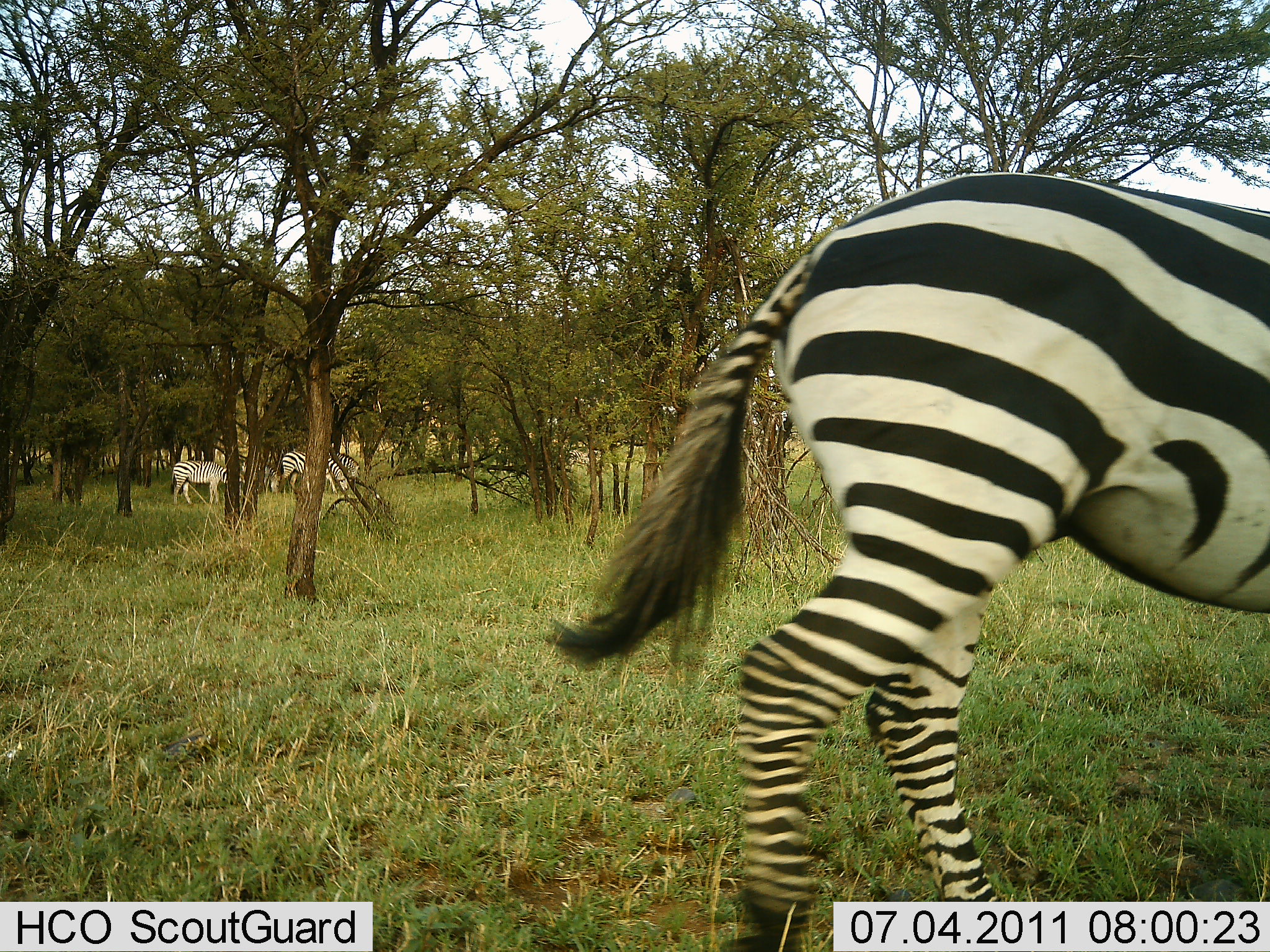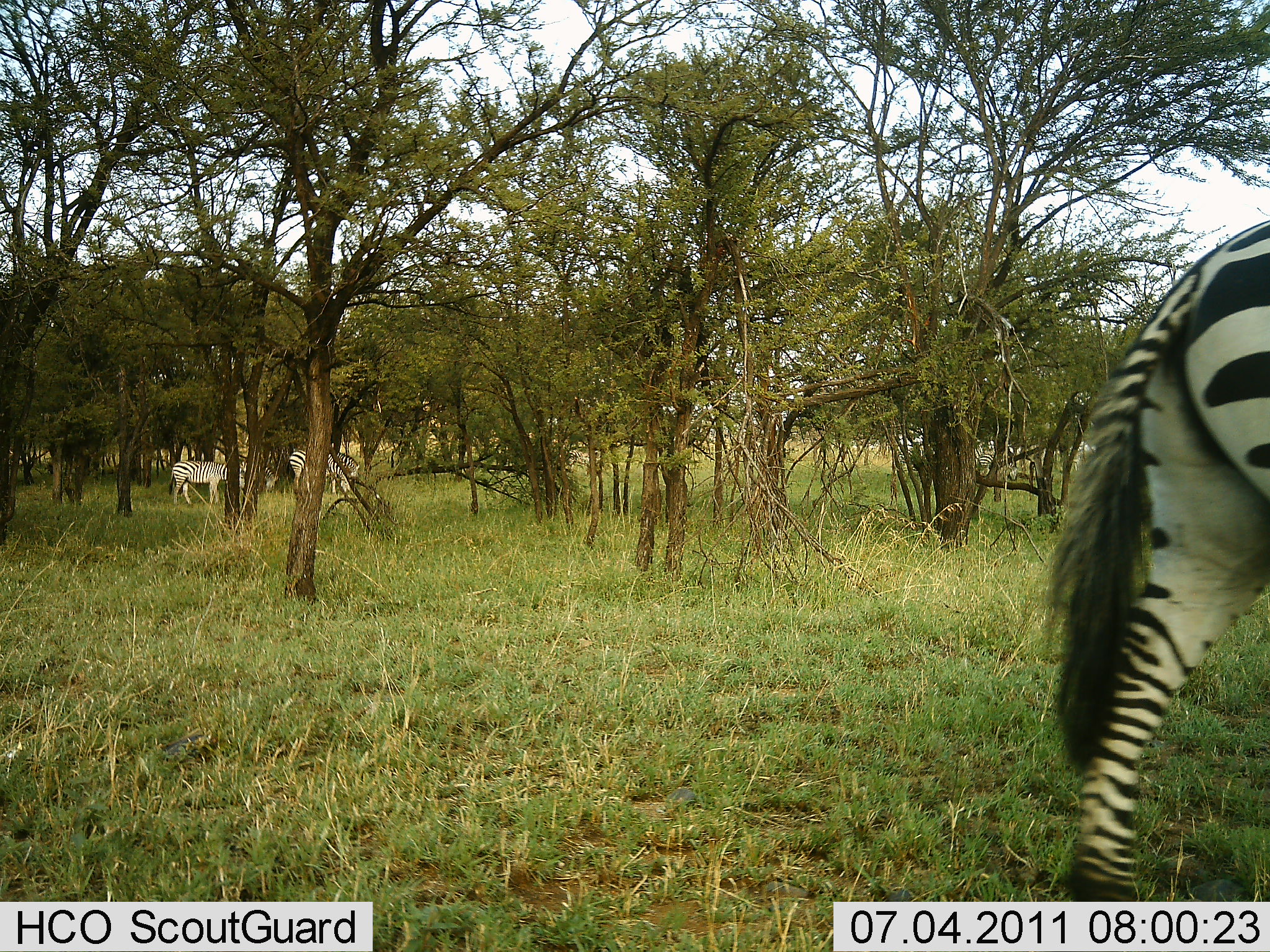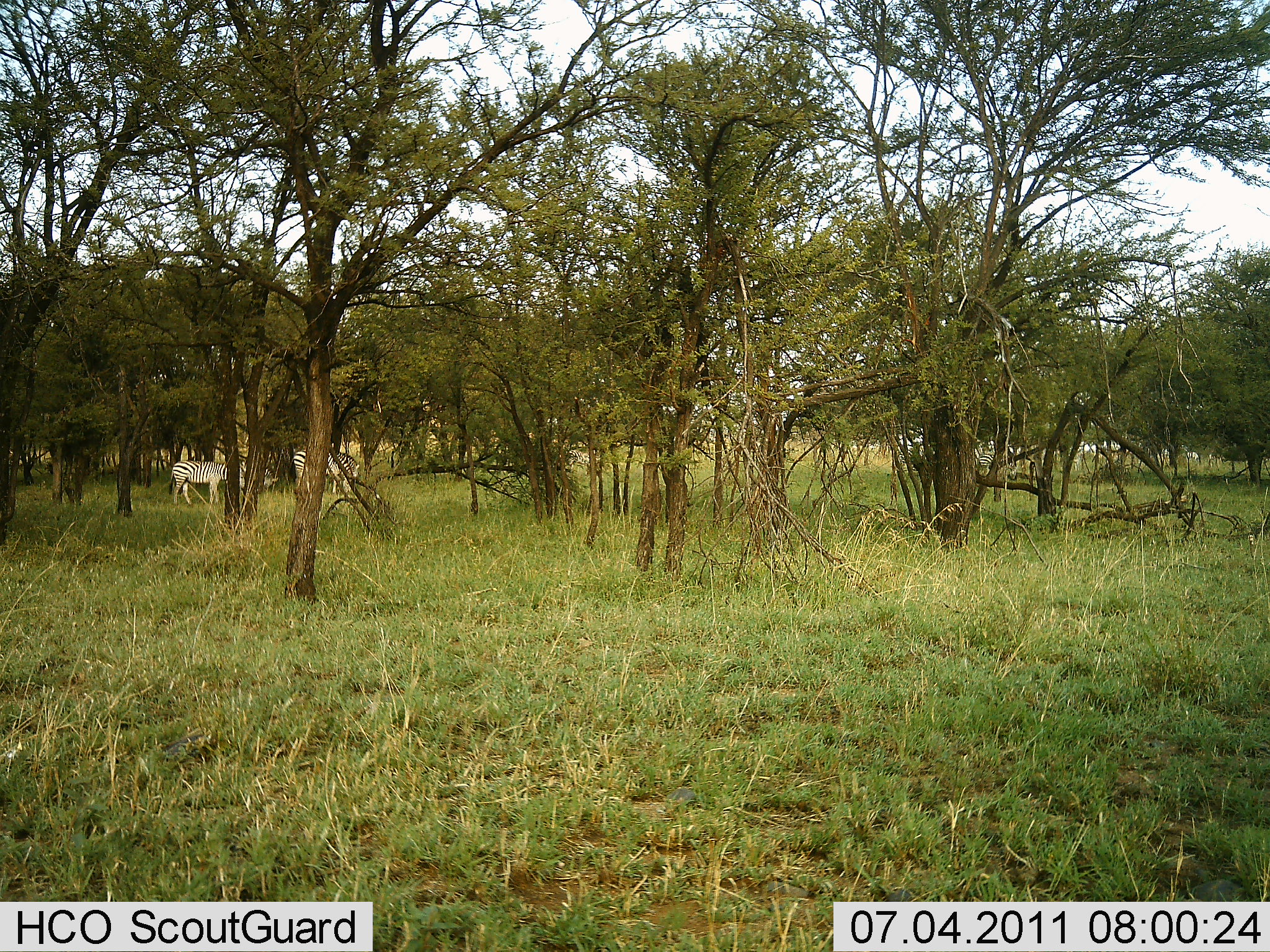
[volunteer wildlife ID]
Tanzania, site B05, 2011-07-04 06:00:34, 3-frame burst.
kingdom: Animalia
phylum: Chordata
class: Mammalia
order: Perissodactyla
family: Equidae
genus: Equus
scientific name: Equus quagga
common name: plains zebra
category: zebra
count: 3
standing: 50%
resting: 0%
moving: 92%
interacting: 0%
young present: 8%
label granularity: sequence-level